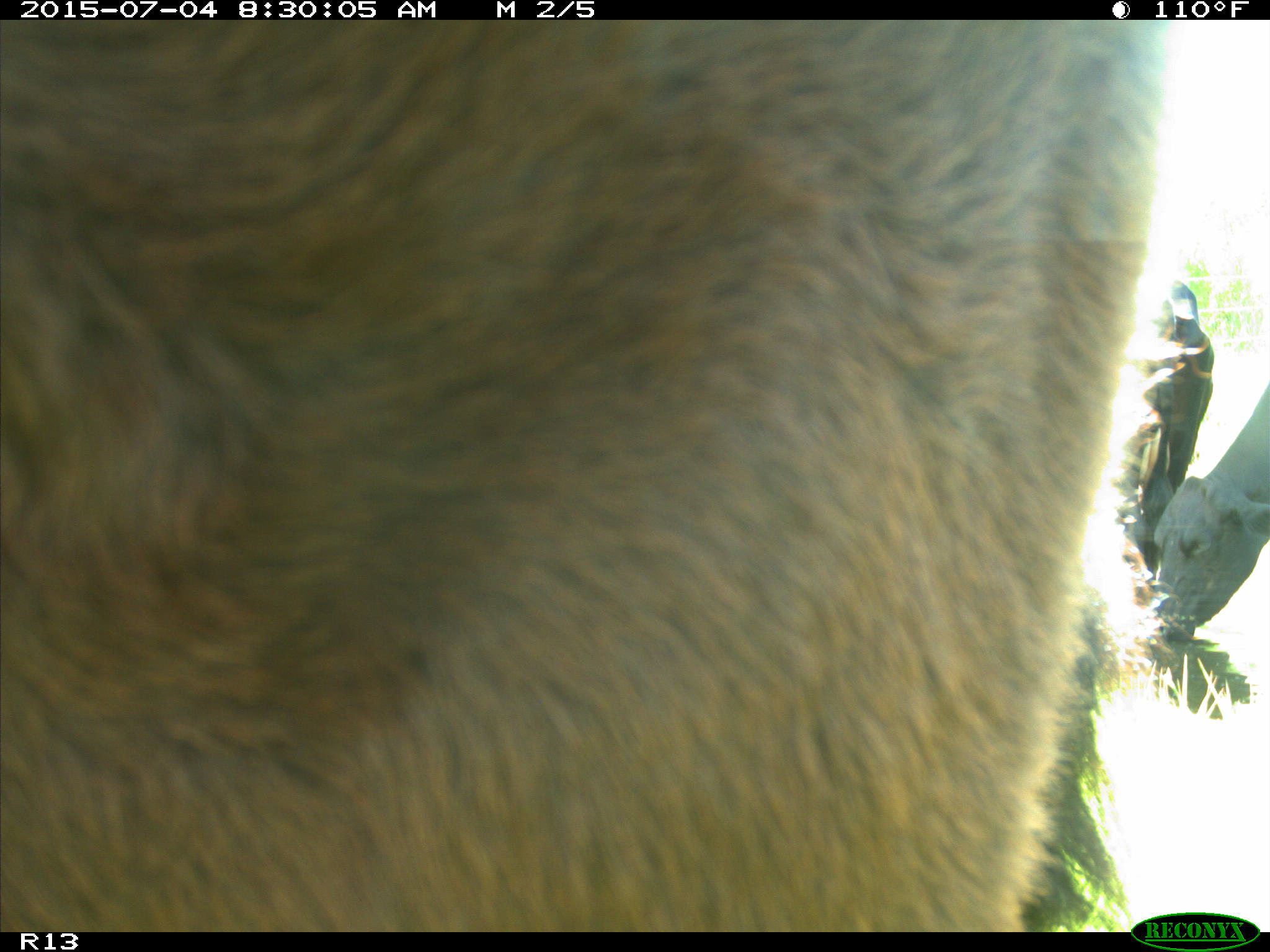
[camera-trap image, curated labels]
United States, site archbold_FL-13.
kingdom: Animalia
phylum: Chordata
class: Mammalia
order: Artiodactyla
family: Bovidae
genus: Bos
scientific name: Bos taurus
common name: domestic cow